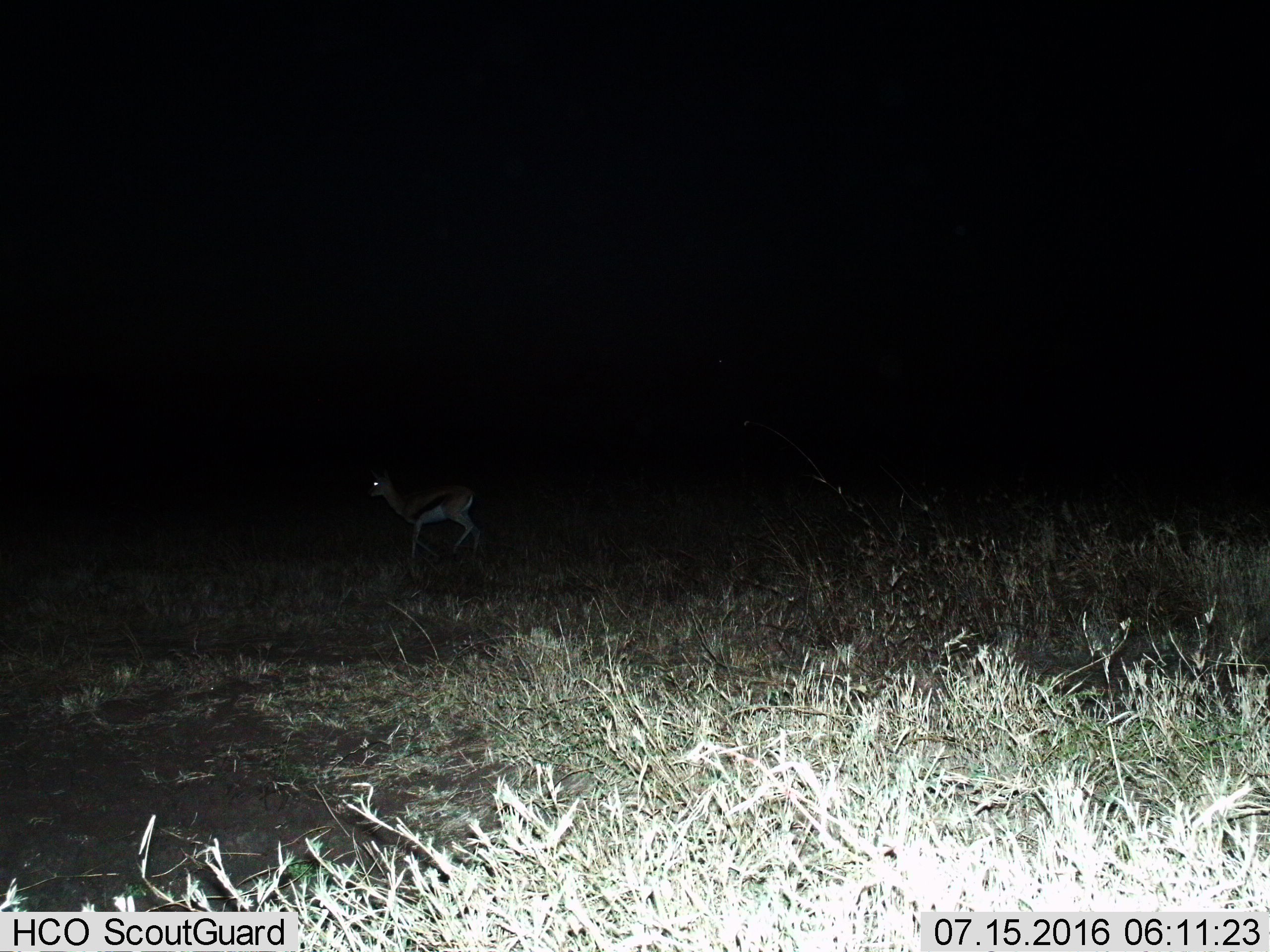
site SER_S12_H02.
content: unidentified animal